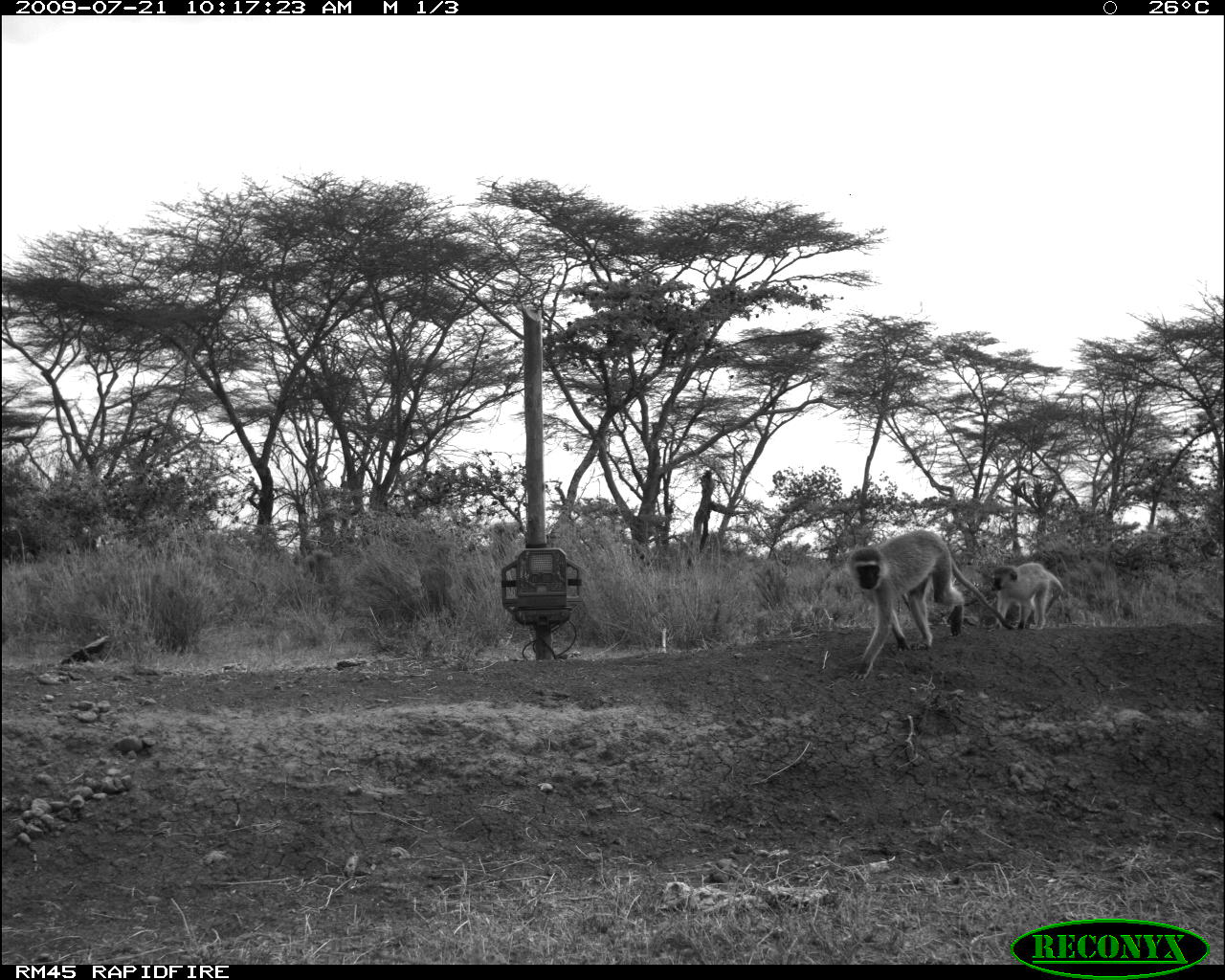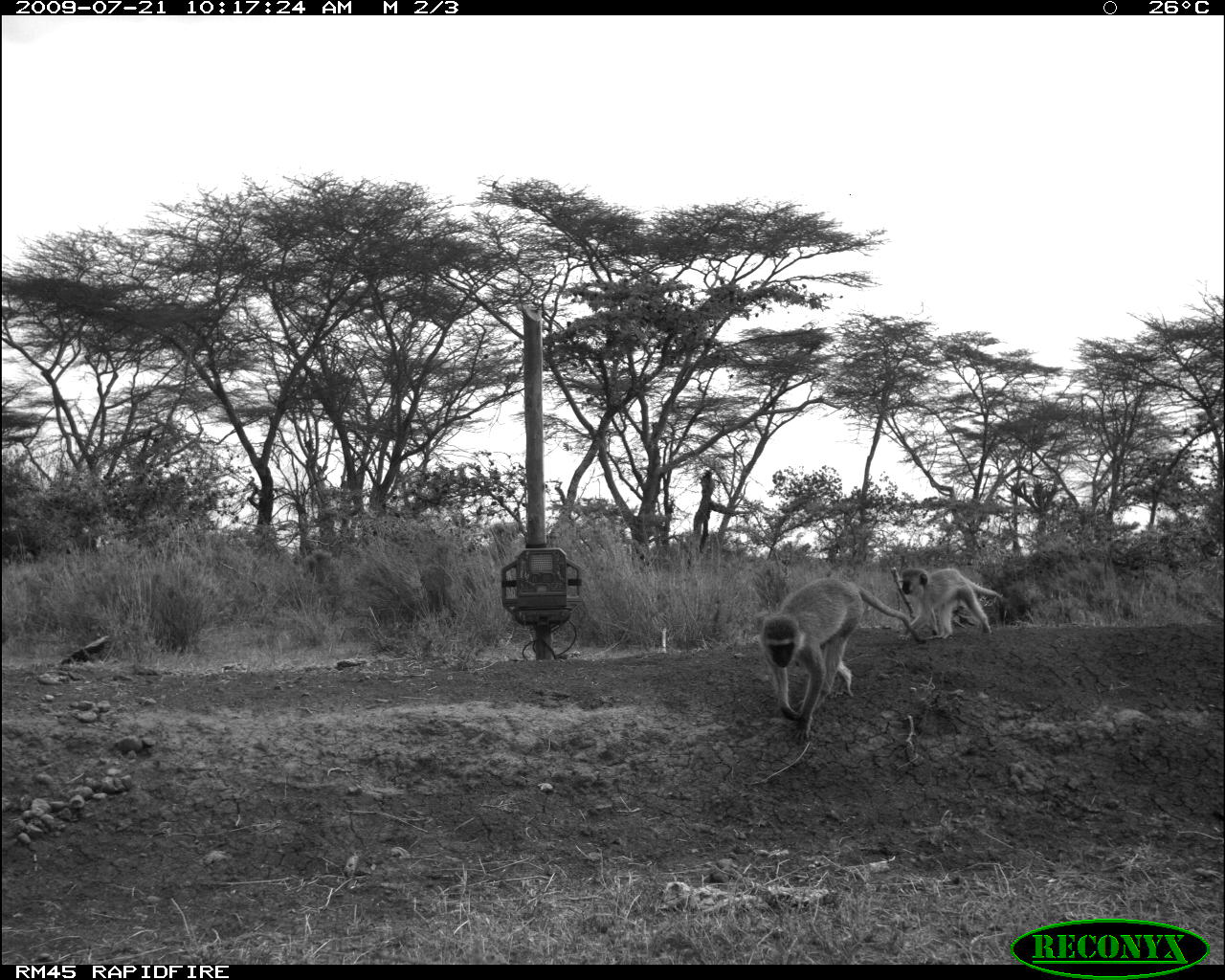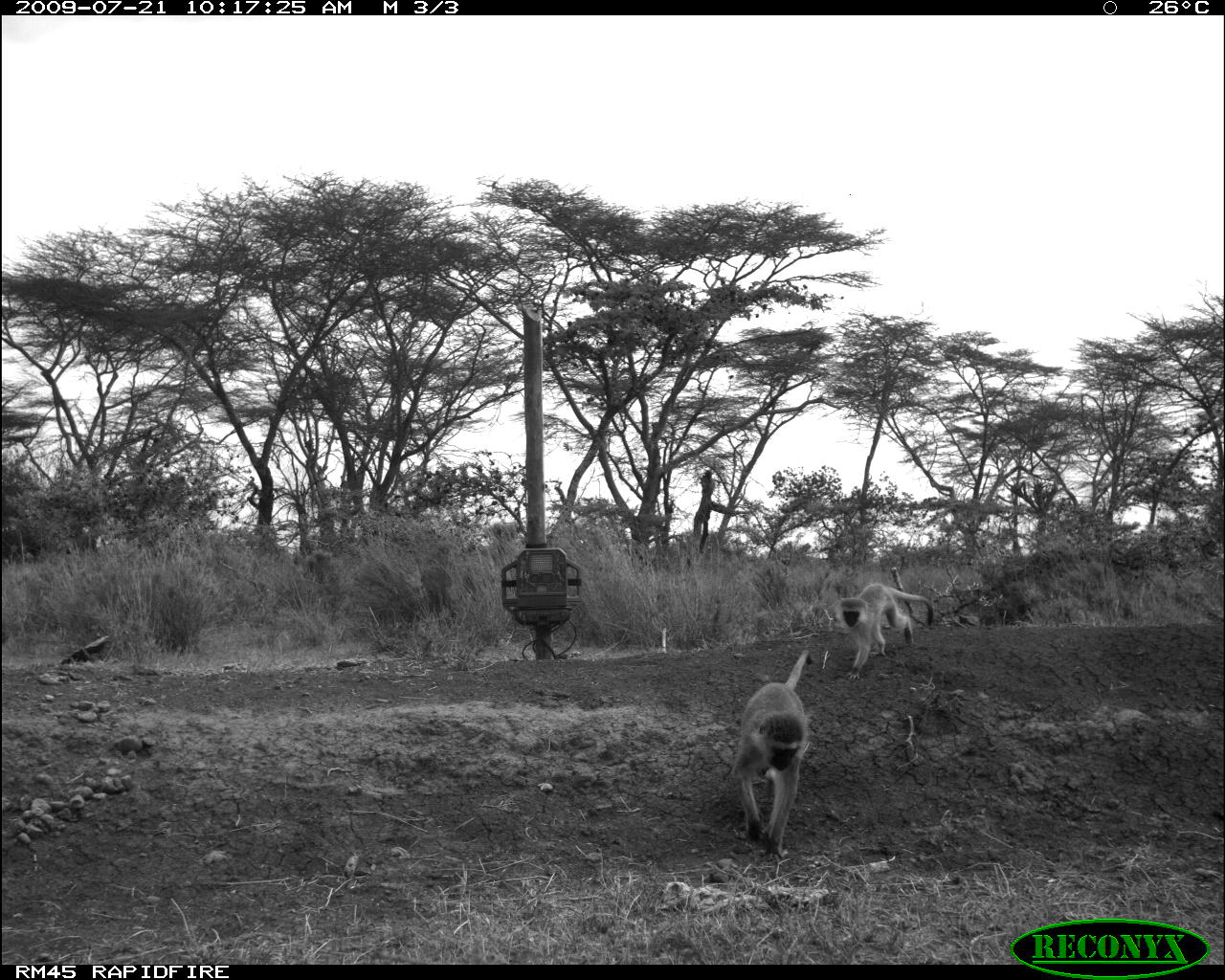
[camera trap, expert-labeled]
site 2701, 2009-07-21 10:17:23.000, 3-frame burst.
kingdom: Animalia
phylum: Chordata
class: Mammalia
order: Primates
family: Cercopithecidae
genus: Chlorocebus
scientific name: Chlorocebus pygerythrus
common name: vervet monkey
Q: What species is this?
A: Chlorocebus pygerythrus (vervet monkey).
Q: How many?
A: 2.